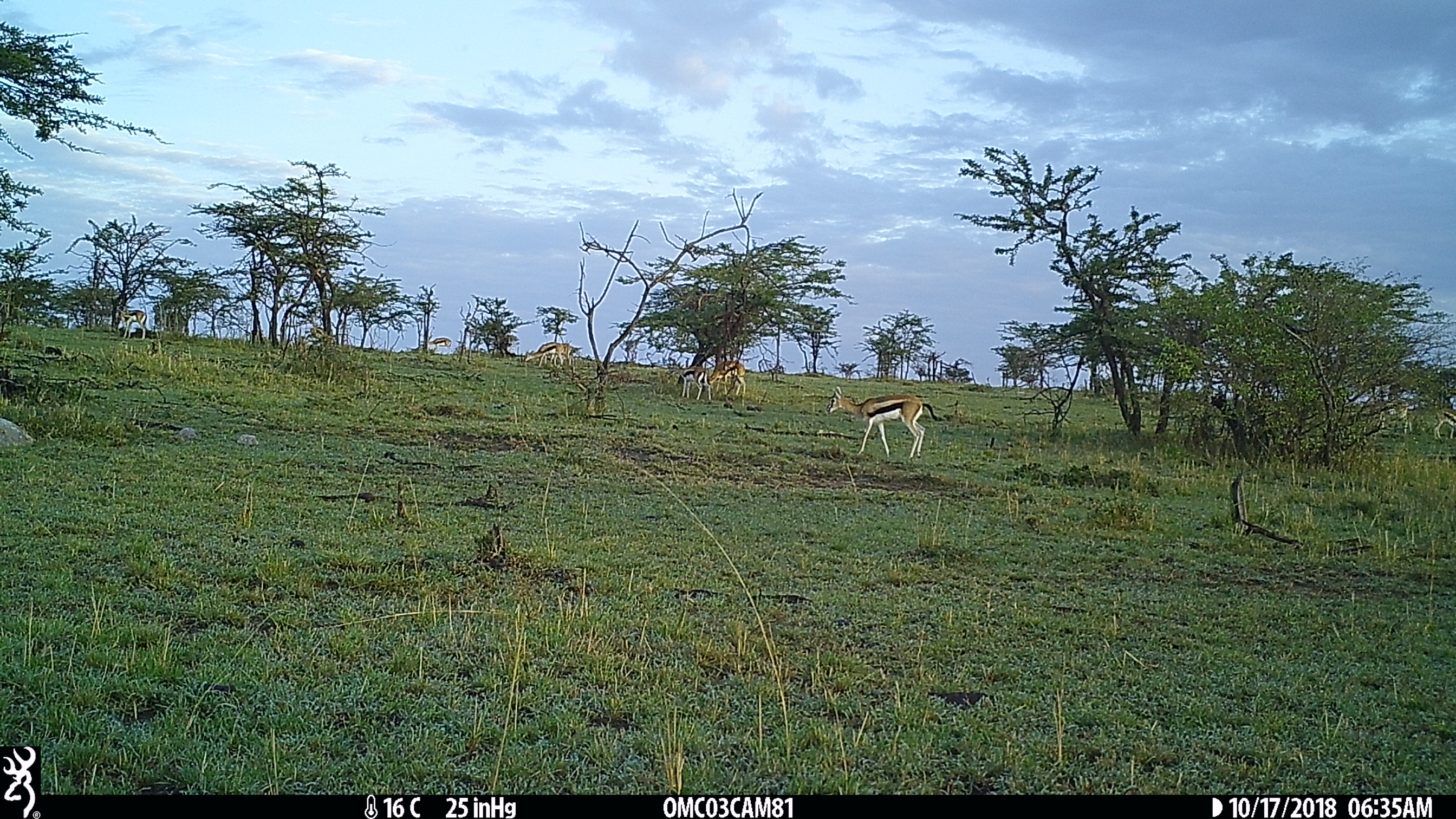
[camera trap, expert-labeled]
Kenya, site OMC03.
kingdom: Animalia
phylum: Chordata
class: Mammalia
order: Artiodactyla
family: Bovidae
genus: Eudorcas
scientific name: Eudorcas thomsonii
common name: thomon's gazelle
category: gazelle thomsons